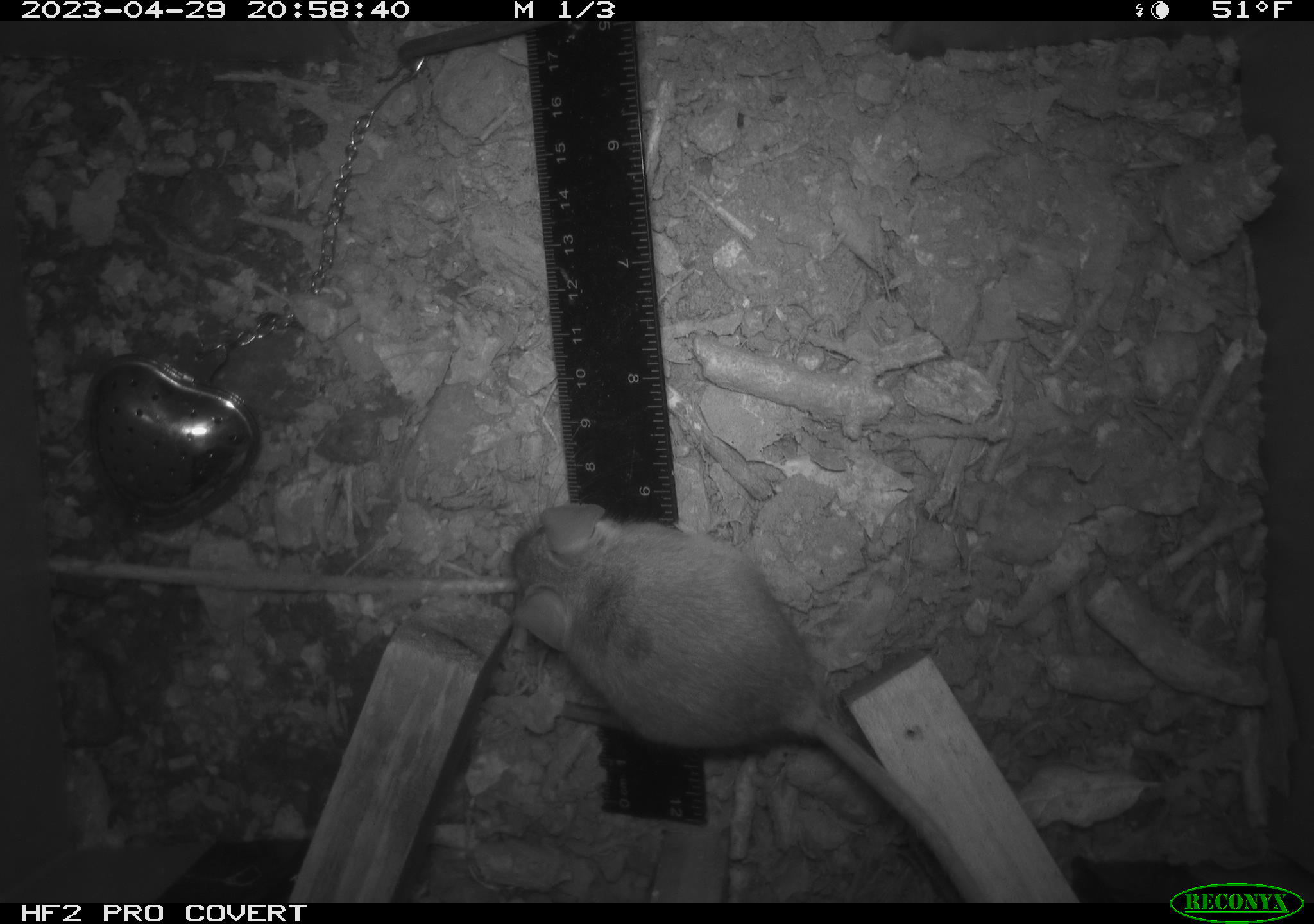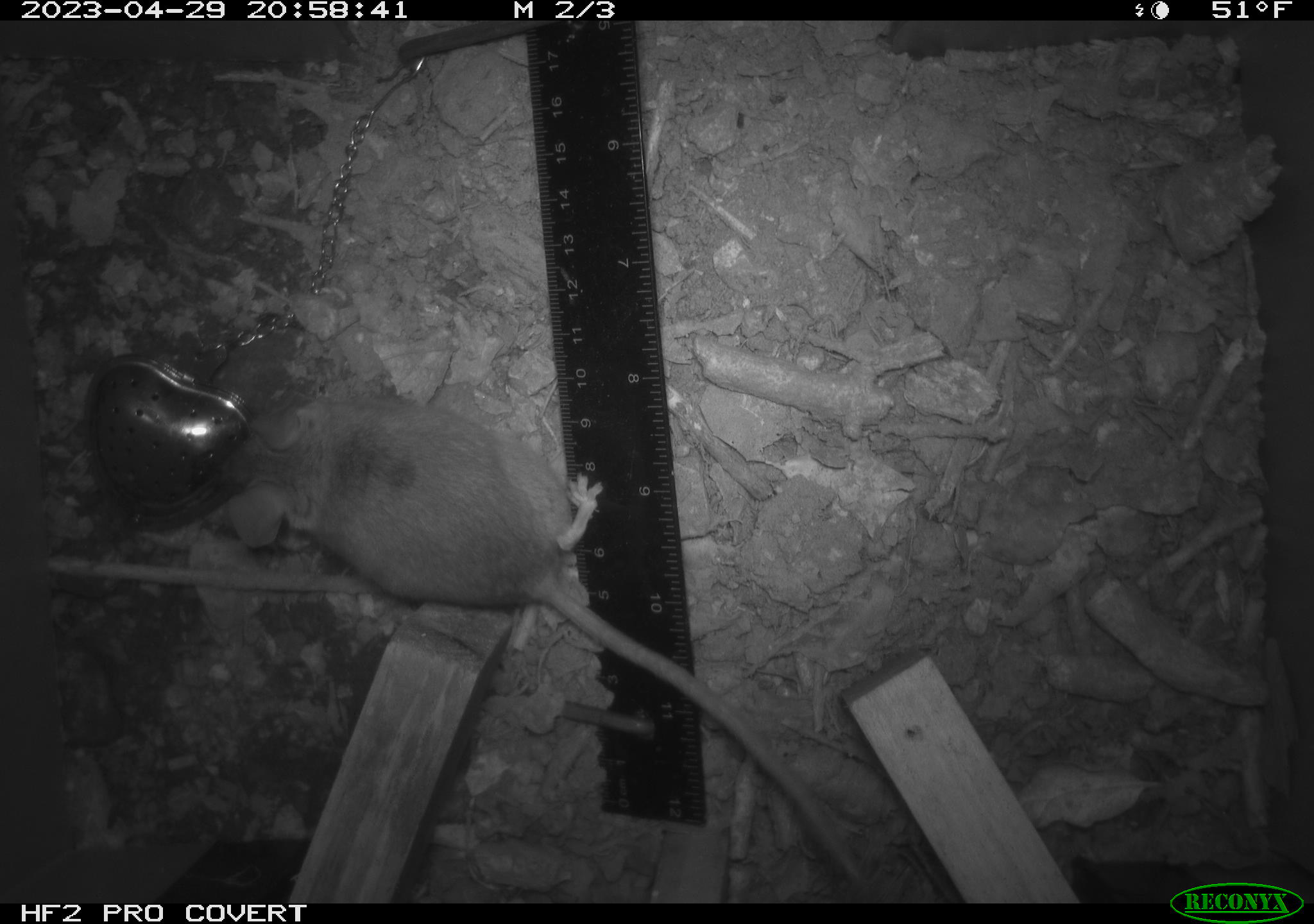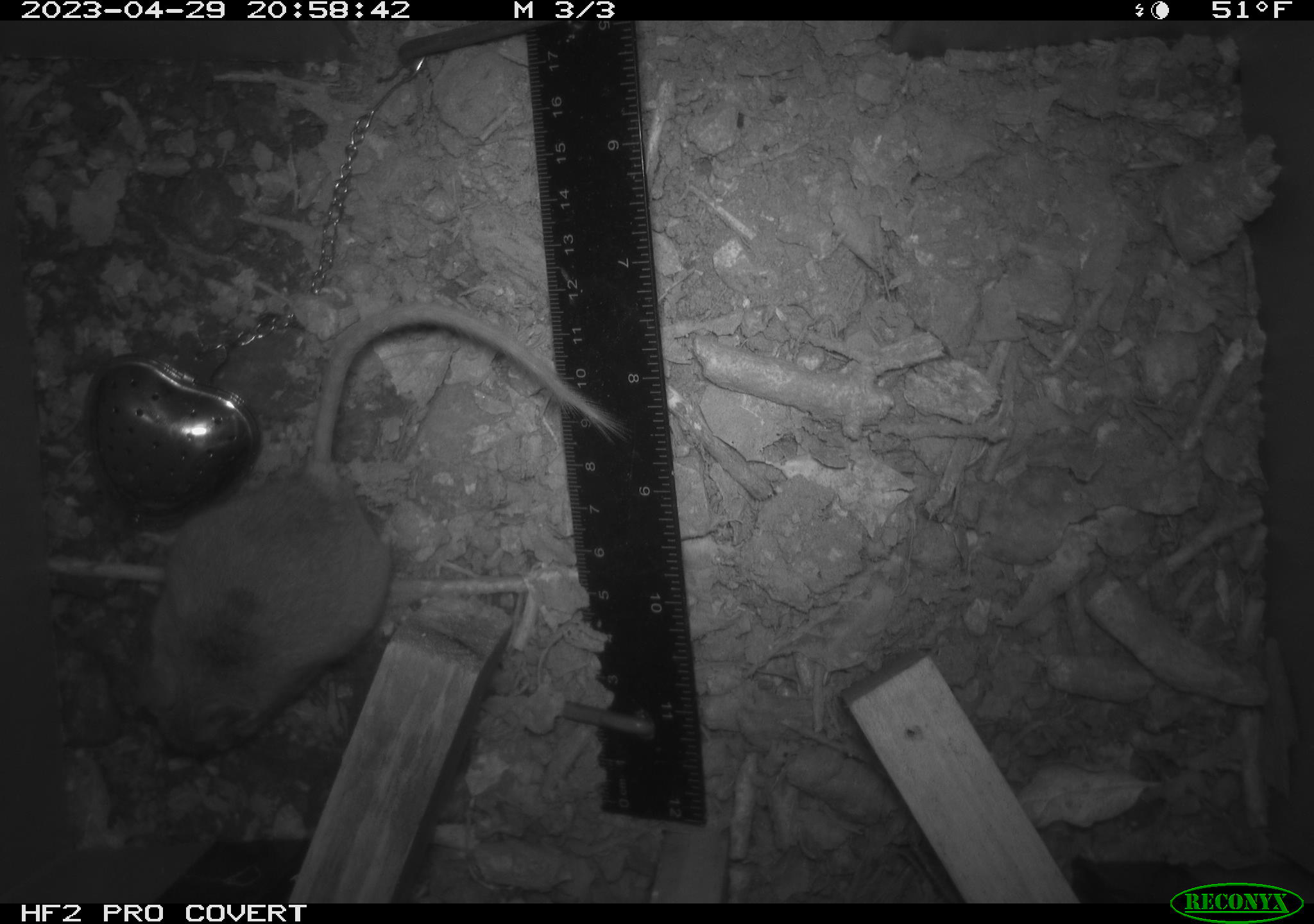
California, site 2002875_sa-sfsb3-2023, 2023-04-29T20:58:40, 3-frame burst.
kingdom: Animalia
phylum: Chordata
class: Mammalia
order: Rodentia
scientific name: Rodentia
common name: mouse species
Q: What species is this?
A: Mouse species (Rodentia).